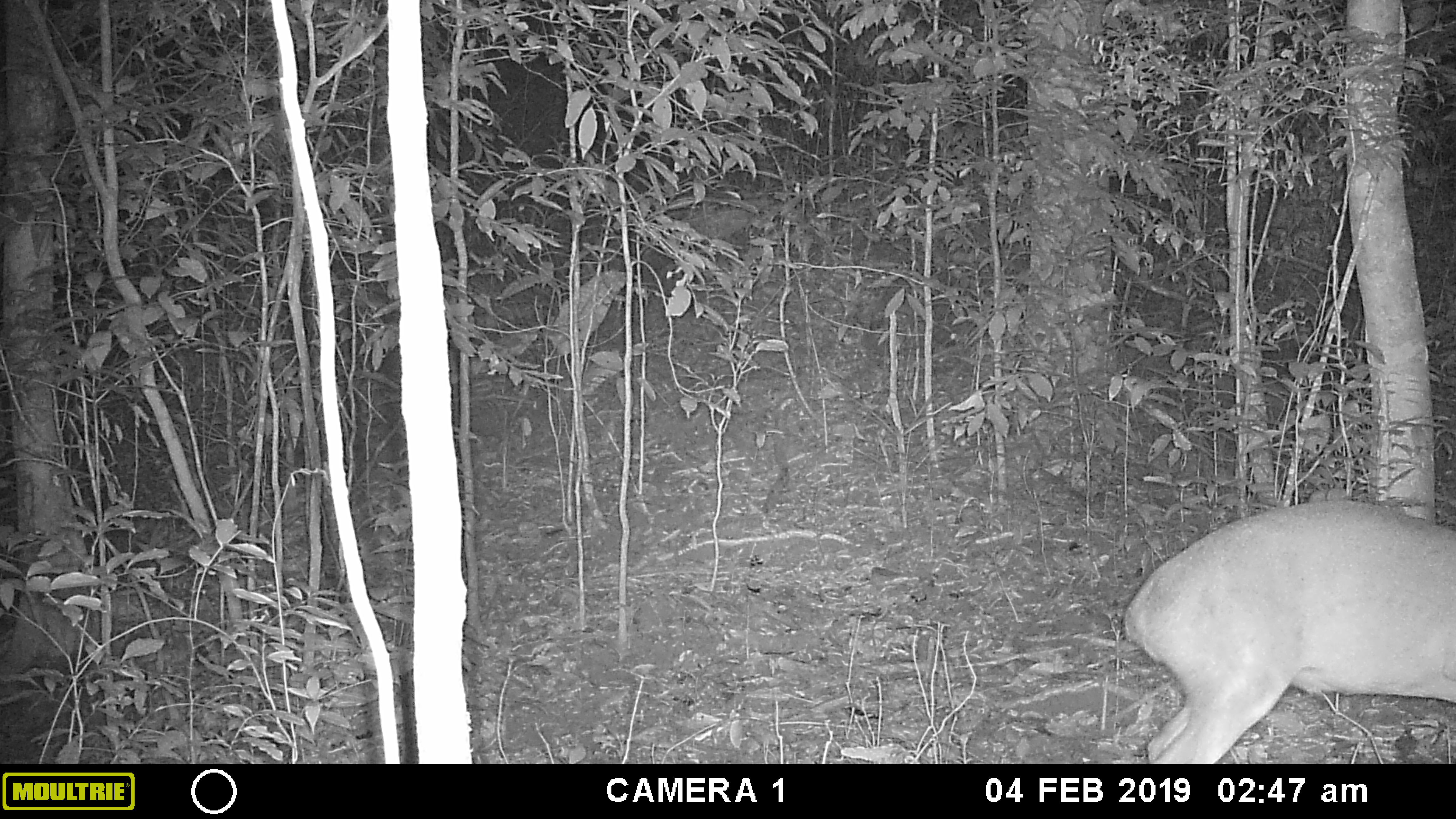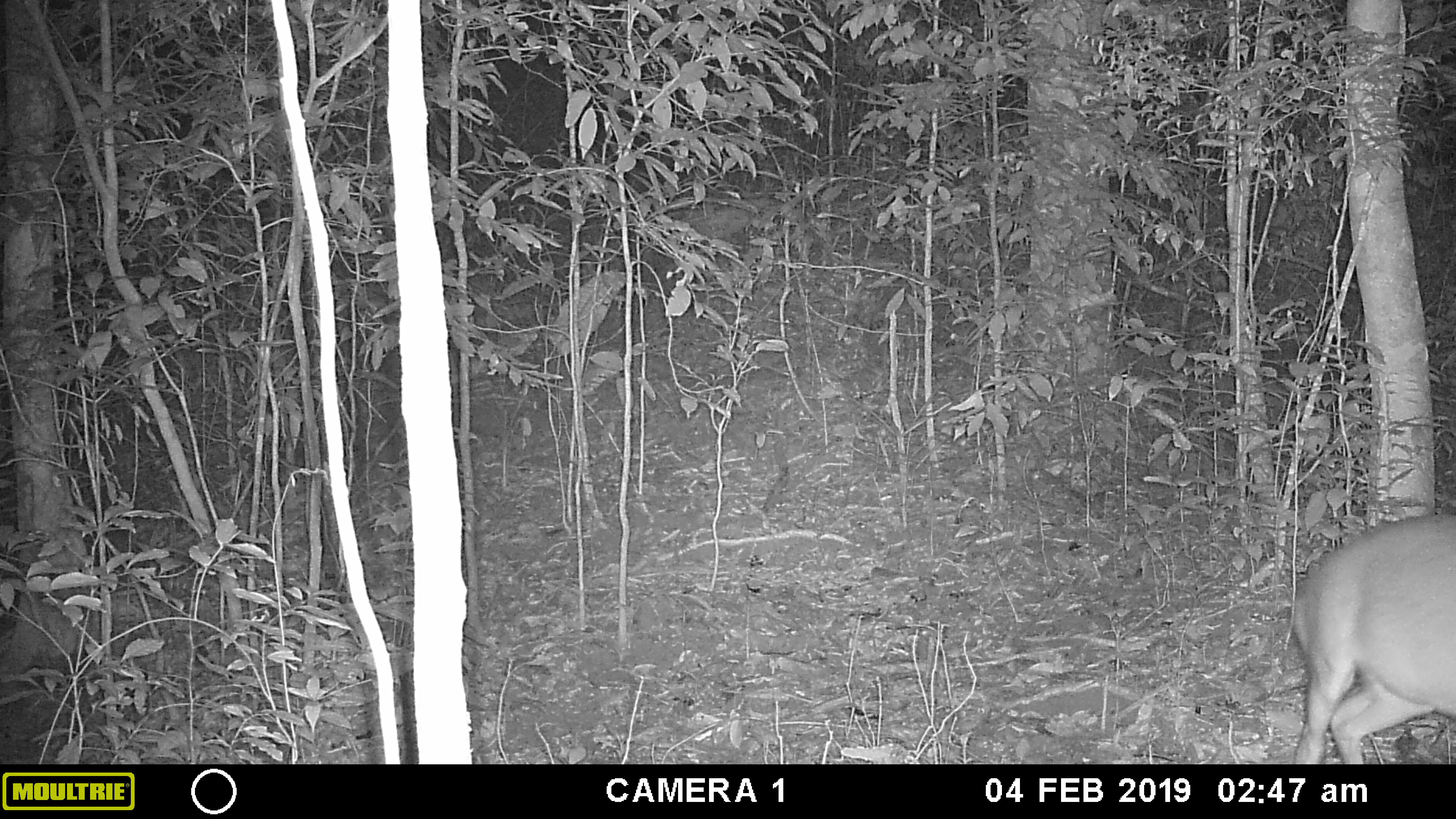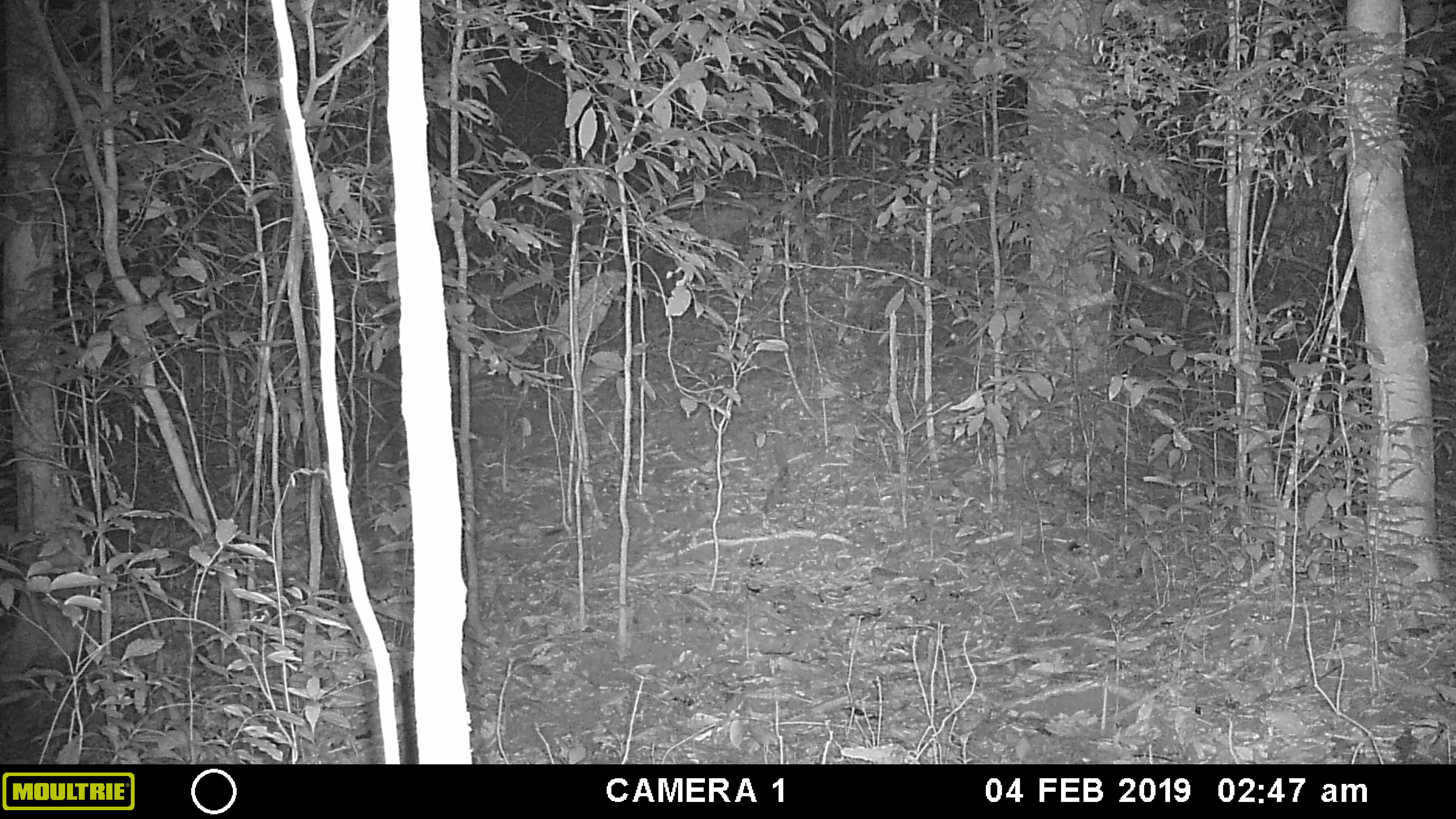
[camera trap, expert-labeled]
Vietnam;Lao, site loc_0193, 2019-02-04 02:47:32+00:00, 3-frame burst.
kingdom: Animalia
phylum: Chordata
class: Mammalia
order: Artiodactyla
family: Cervidae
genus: Muntiacus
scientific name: Muntiacus vuquangensis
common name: large-antlered muntjac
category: large antlered muntjac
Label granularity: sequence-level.